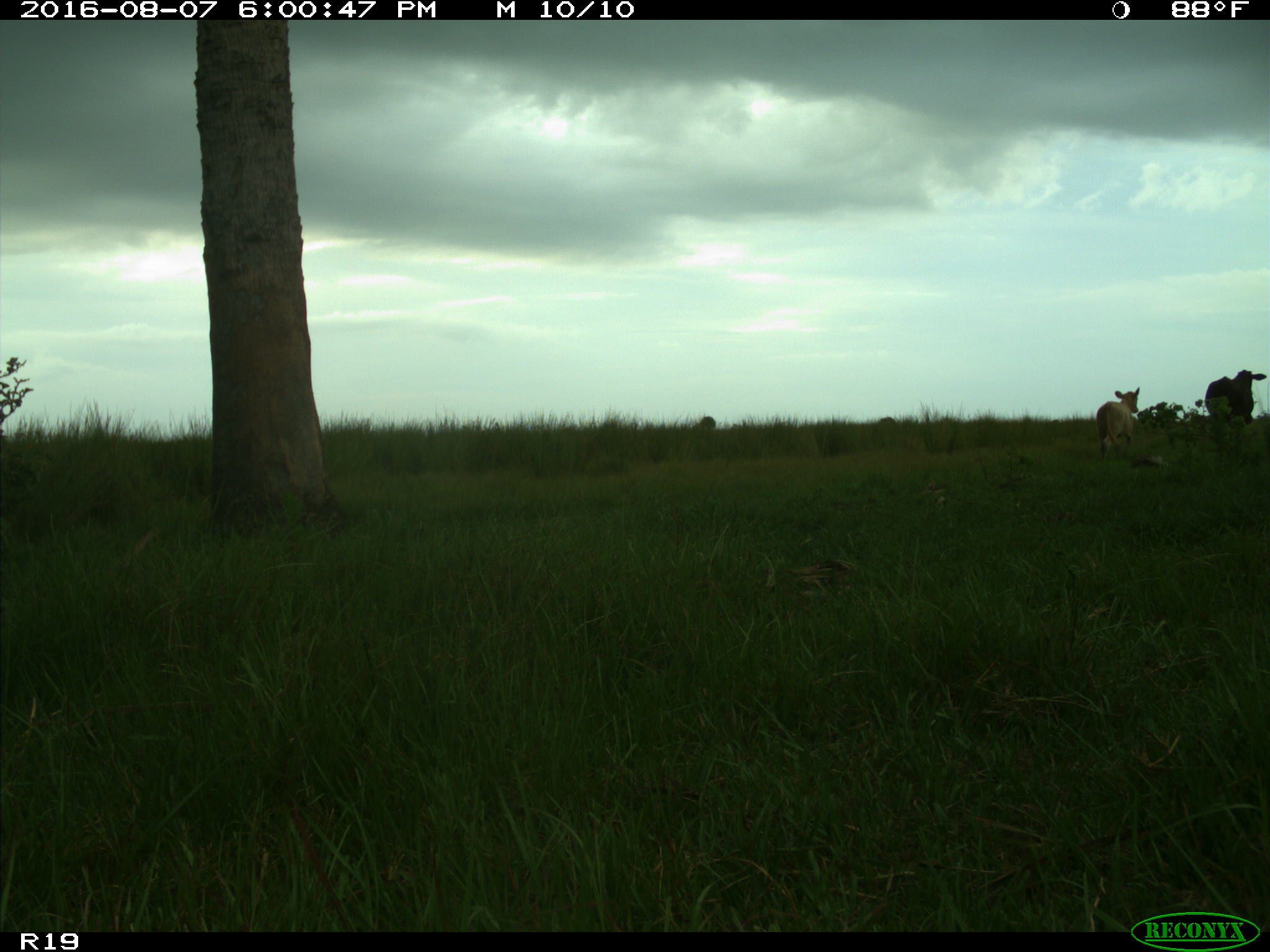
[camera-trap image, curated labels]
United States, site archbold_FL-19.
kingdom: Animalia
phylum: Chordata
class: Mammalia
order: Artiodactyla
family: Bovidae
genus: Bos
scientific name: Bos taurus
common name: domestic cow